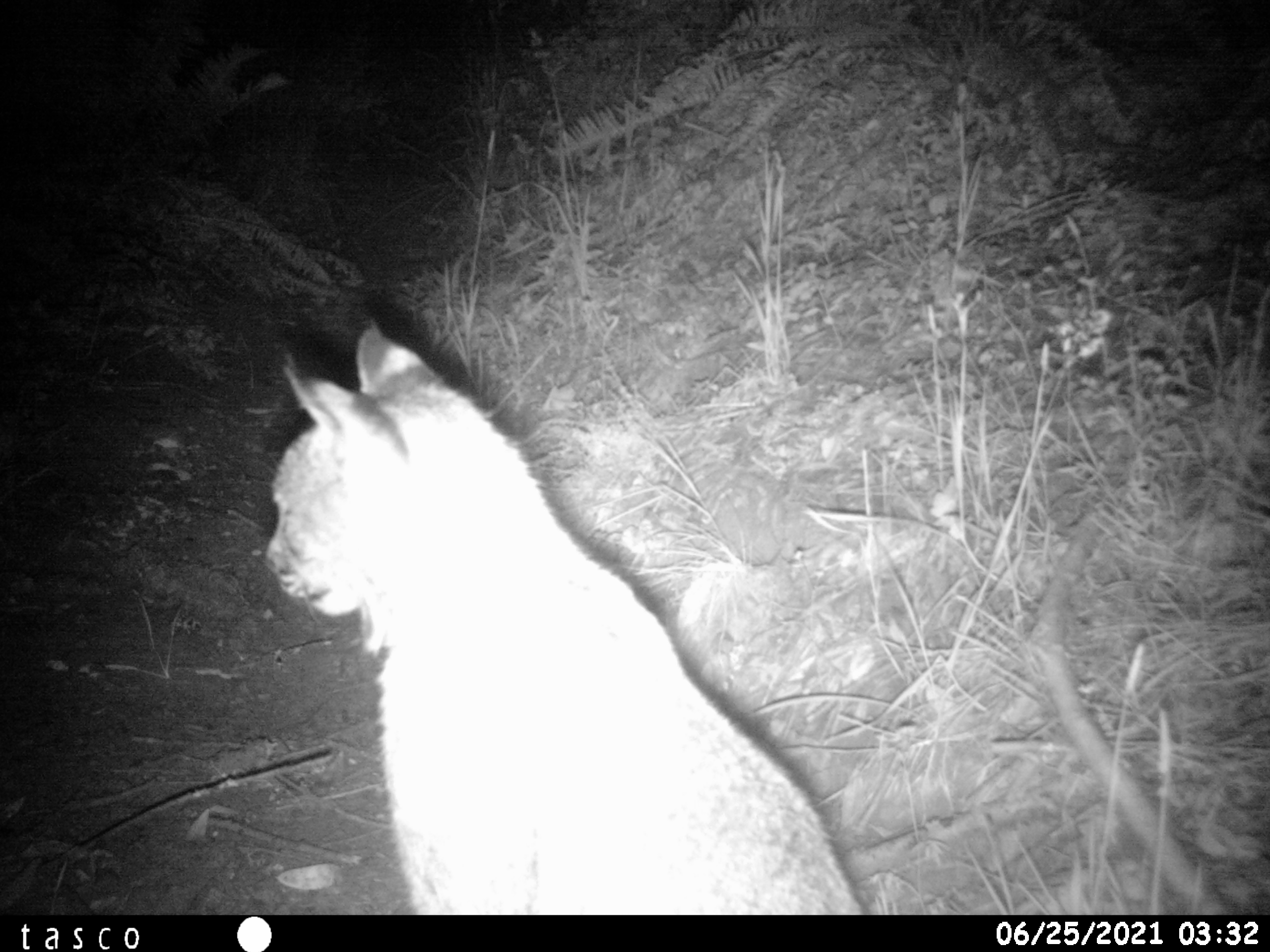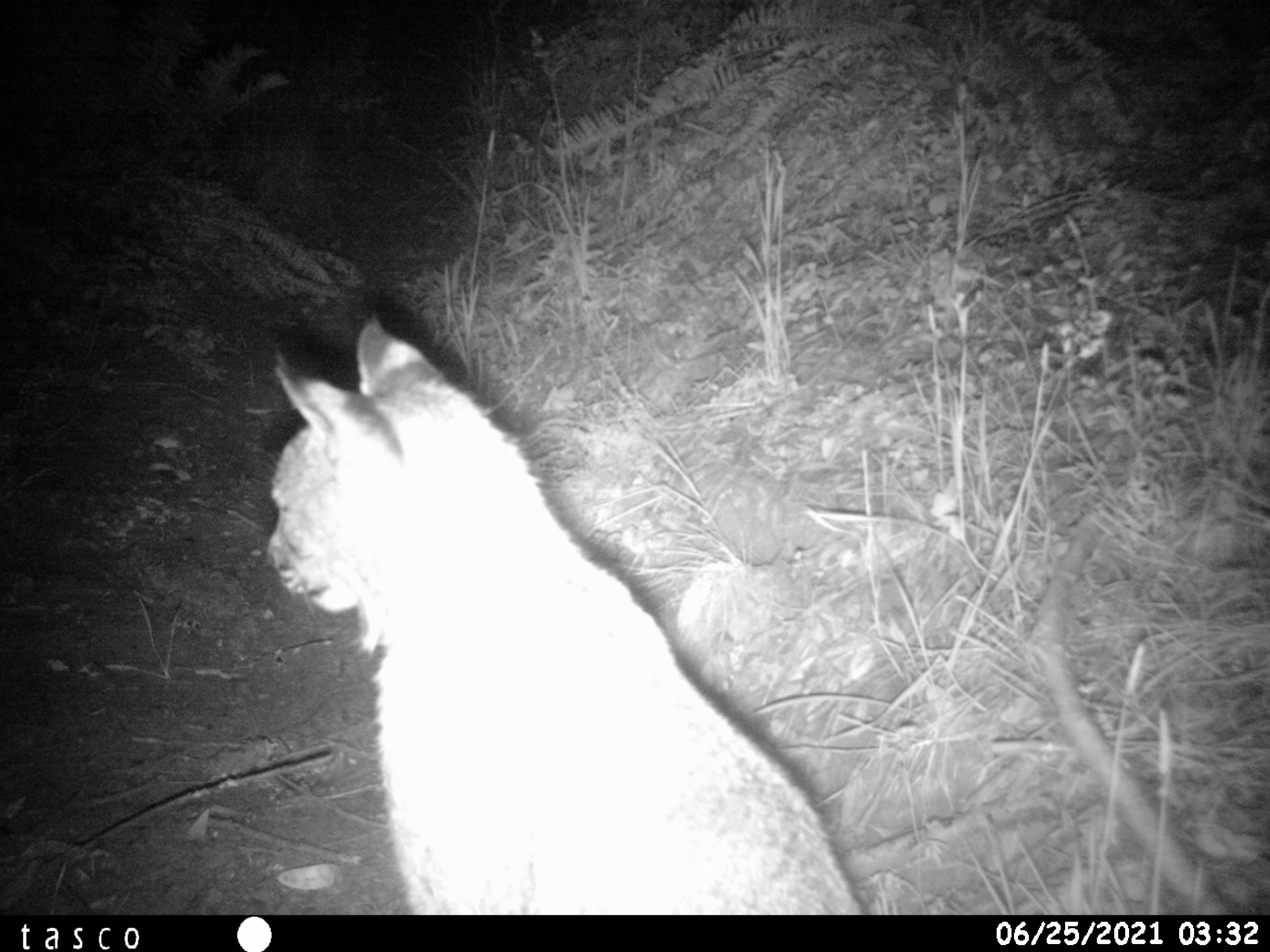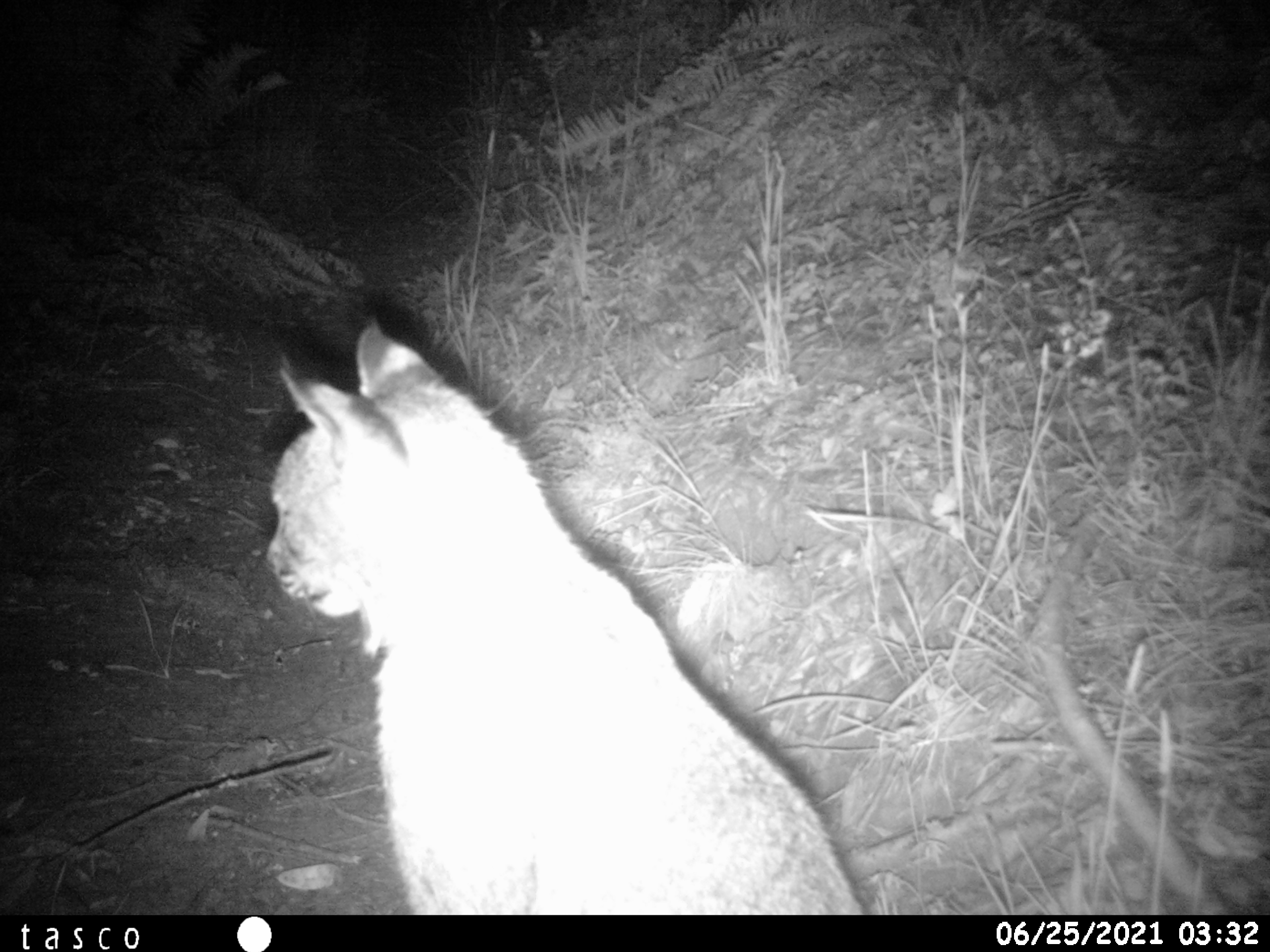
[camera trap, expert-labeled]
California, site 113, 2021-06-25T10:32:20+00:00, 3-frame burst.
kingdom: Animalia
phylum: Chordata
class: Mammalia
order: Carnivora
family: Felidae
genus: Lynx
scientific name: Lynx rufus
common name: bobcat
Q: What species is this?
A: Bobcat (Lynx rufus).